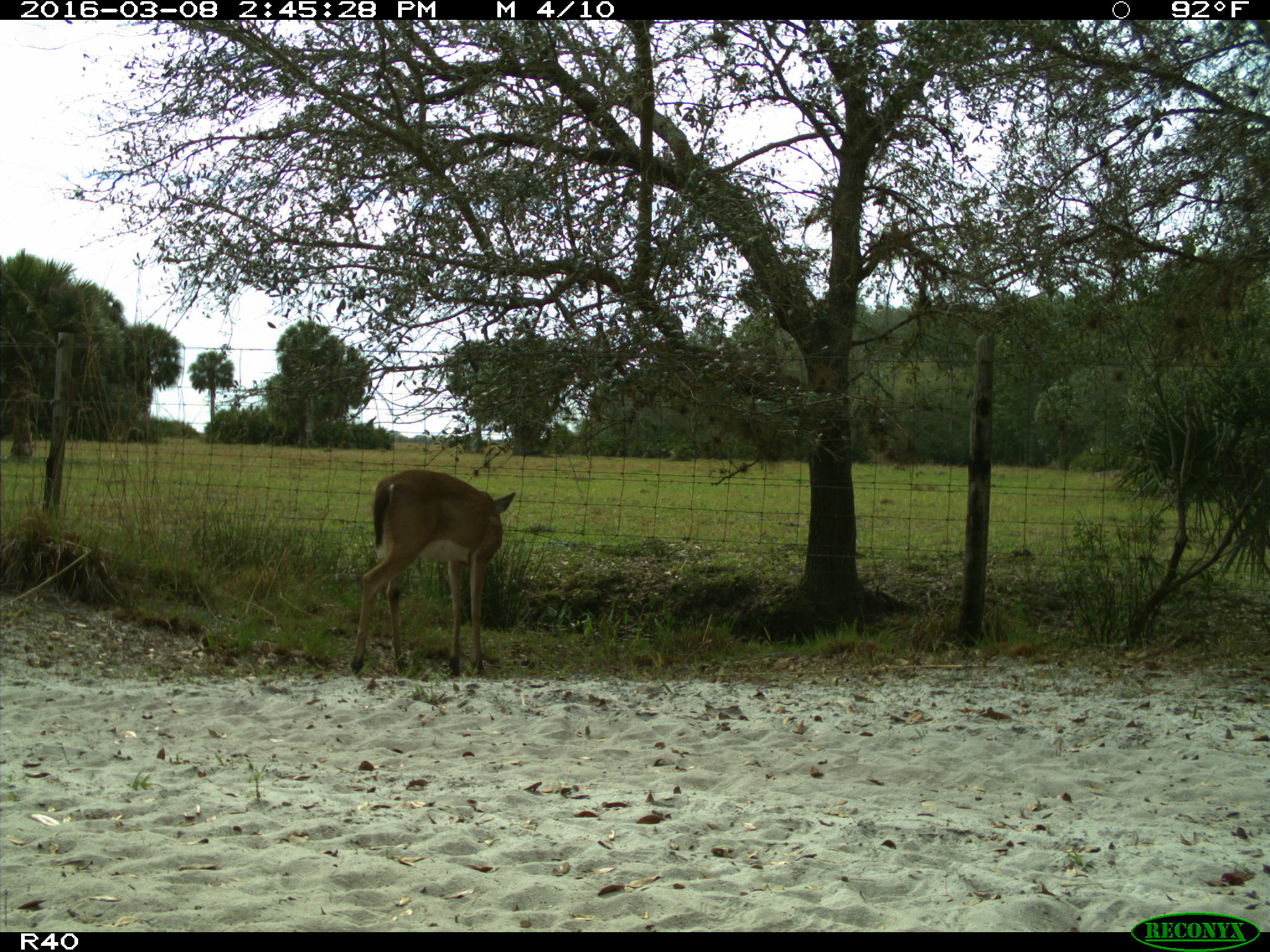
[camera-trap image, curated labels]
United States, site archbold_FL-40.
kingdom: Animalia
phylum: Chordata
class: Mammalia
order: Artiodactyla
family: Cervidae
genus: Odocoileus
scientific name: Odocoileus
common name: deer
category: unidentified deer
Unidentified deer (deer) (Odocoileus).